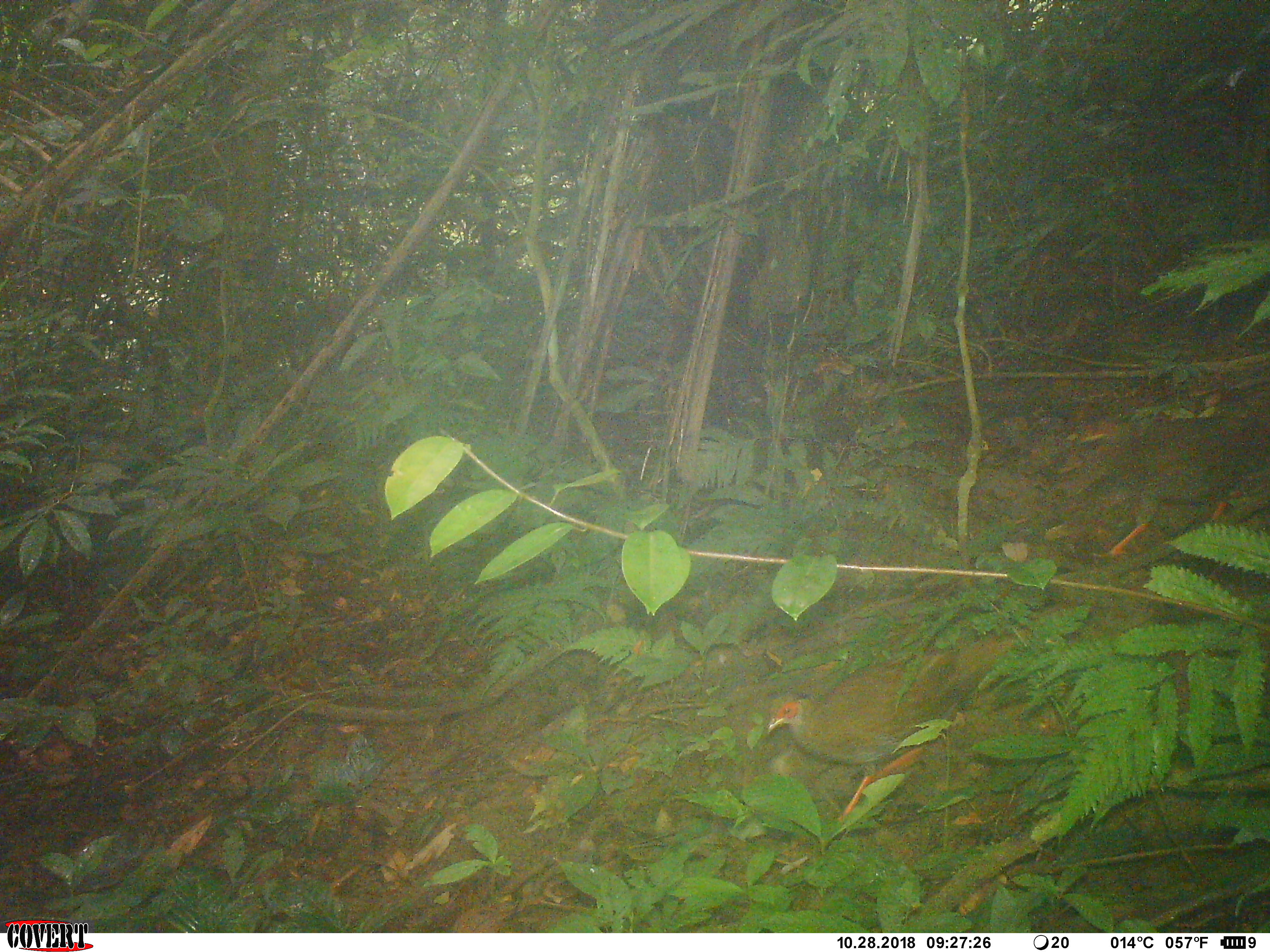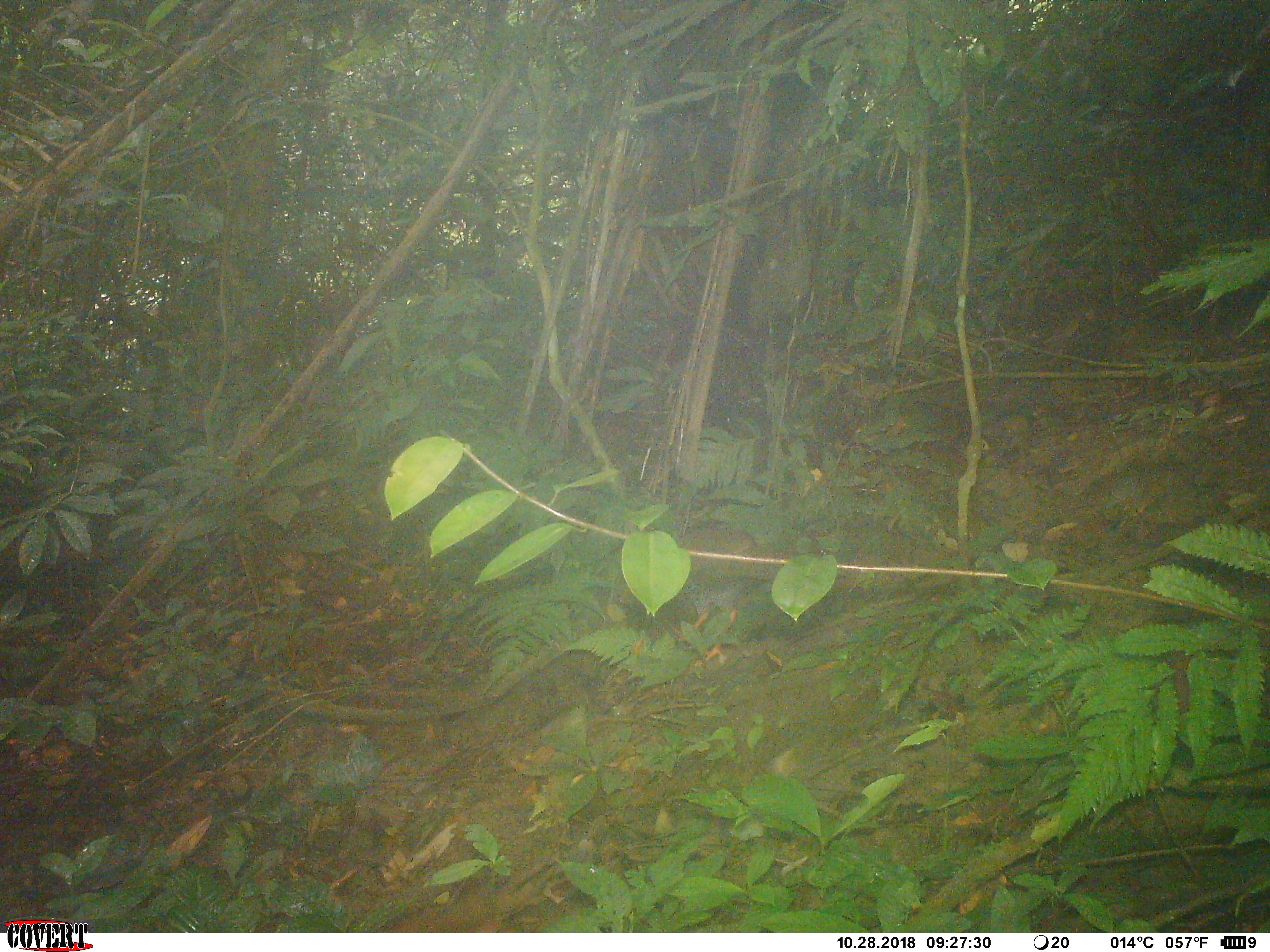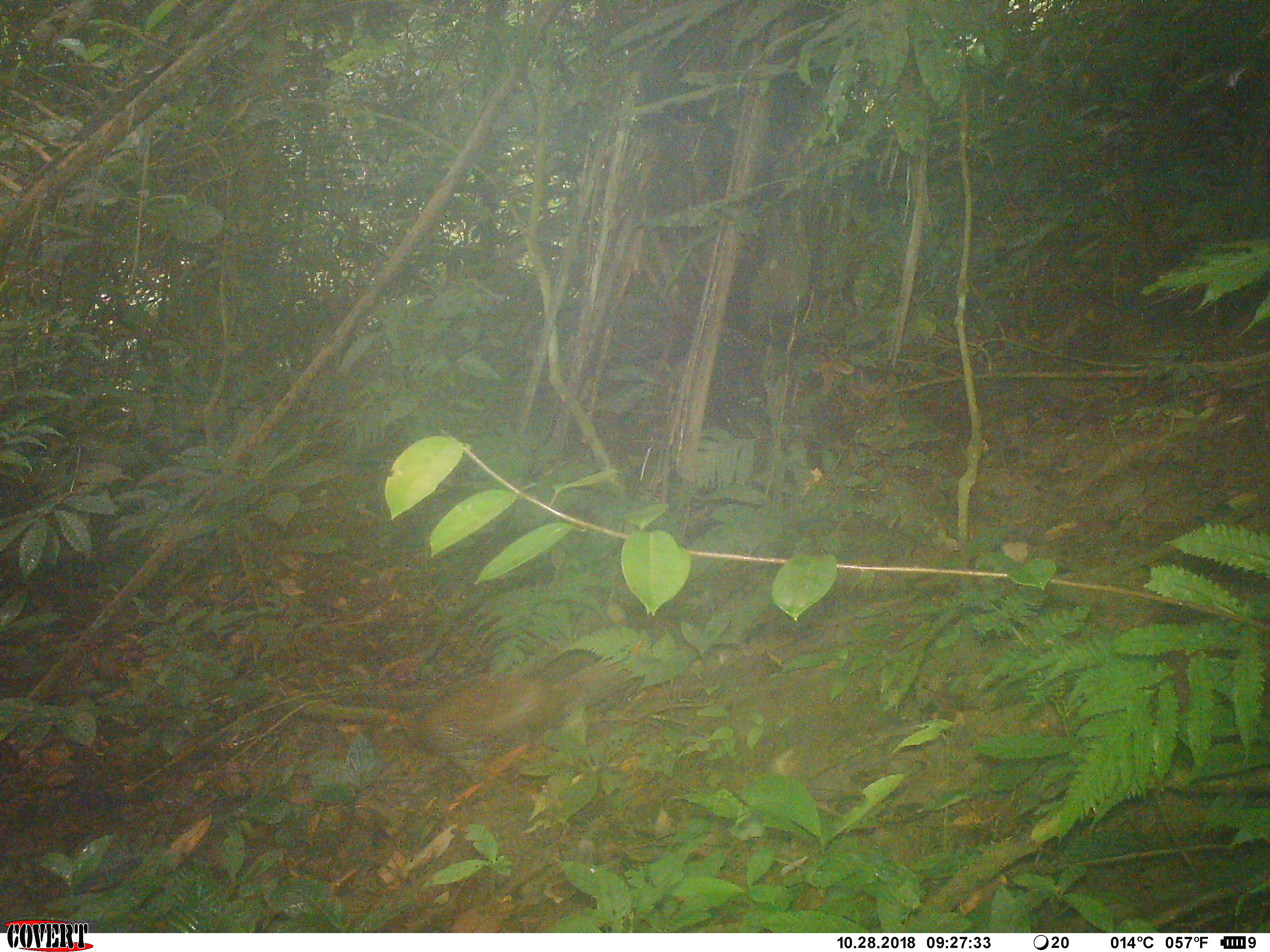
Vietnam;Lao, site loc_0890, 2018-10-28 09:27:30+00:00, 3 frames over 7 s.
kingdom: Animalia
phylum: Chordata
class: Aves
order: Galliformes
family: Phasianidae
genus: Lophura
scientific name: Lophura nycthemera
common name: silver pheasant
Silver pheasant (Lophura nycthemera). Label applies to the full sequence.